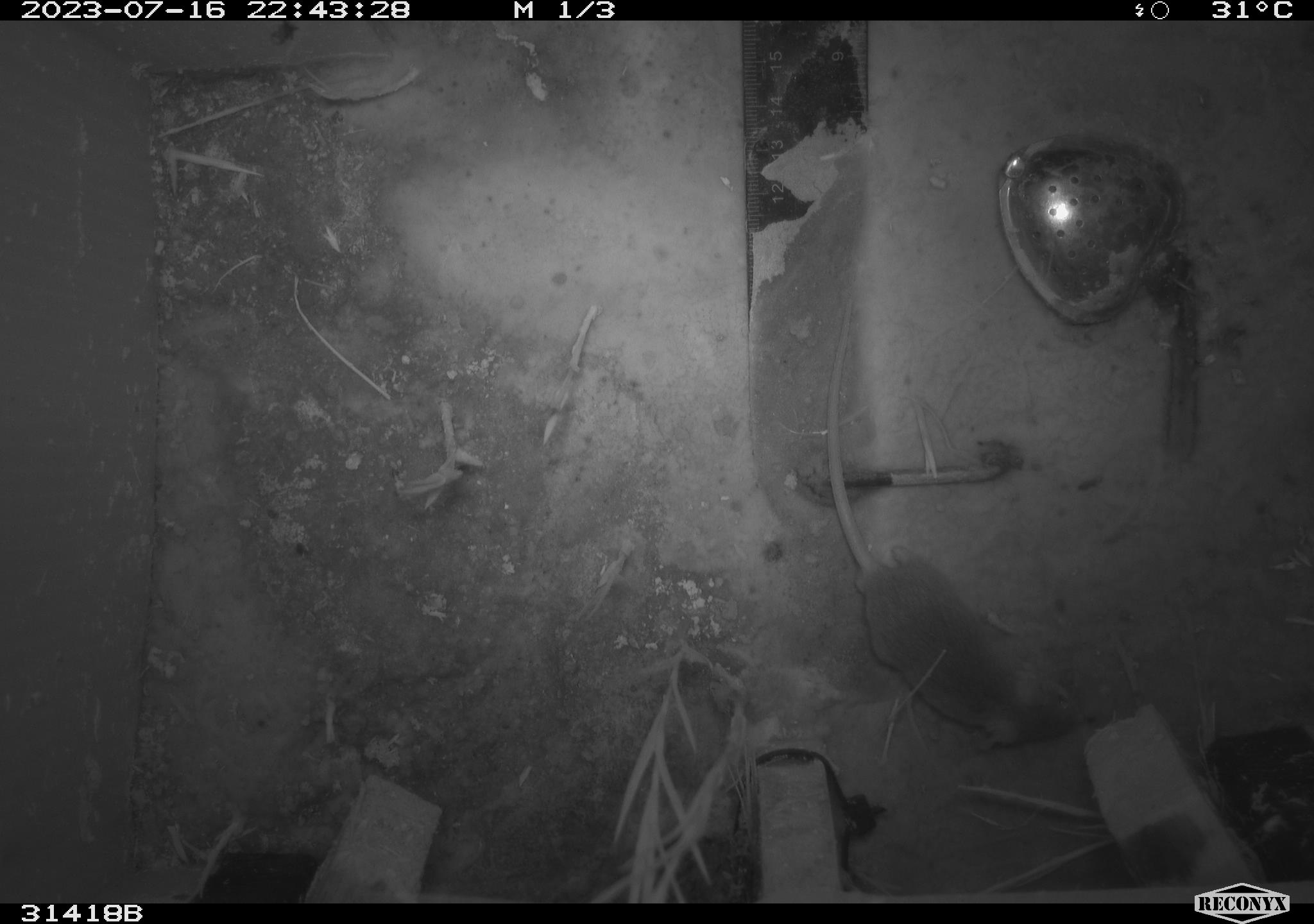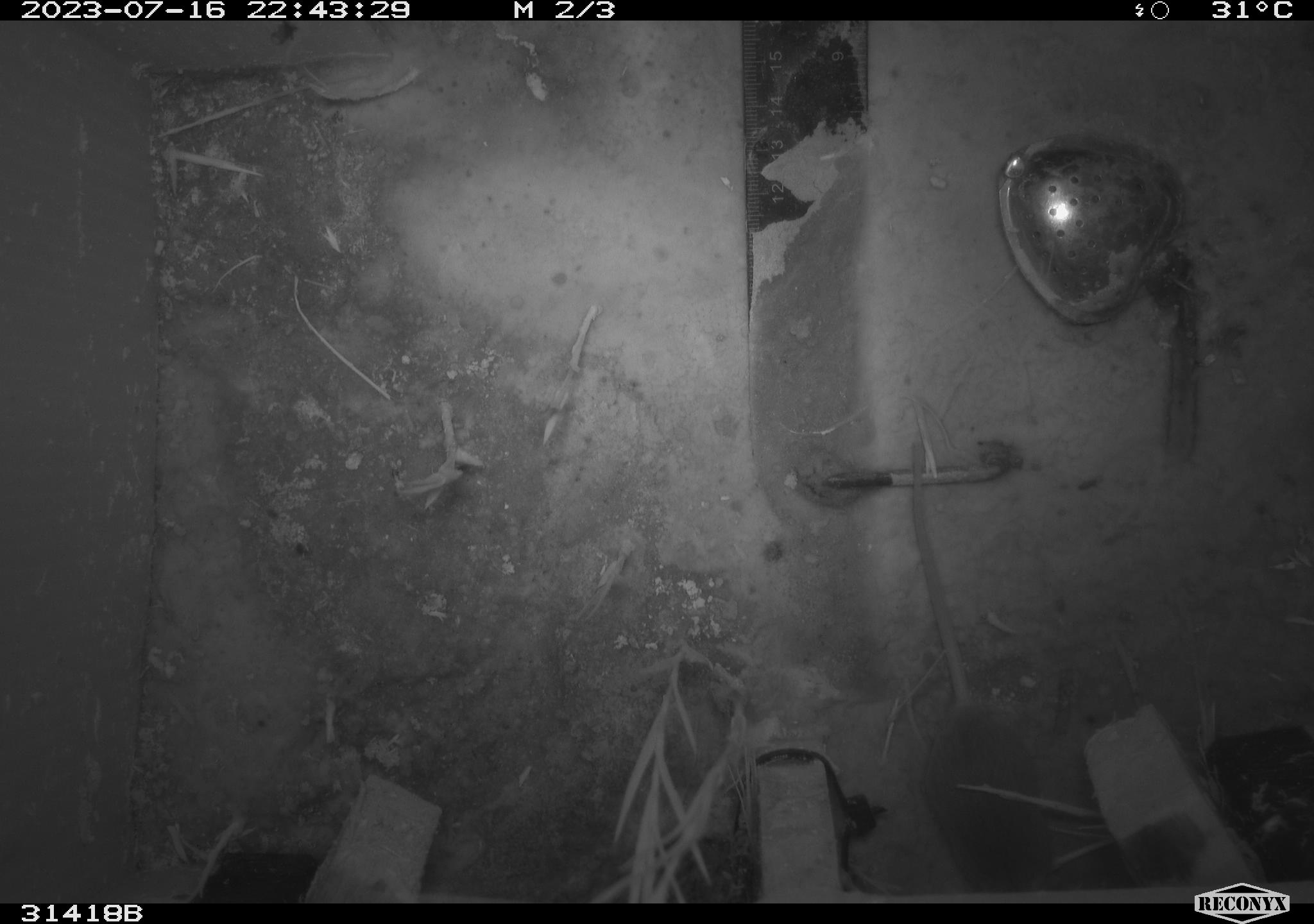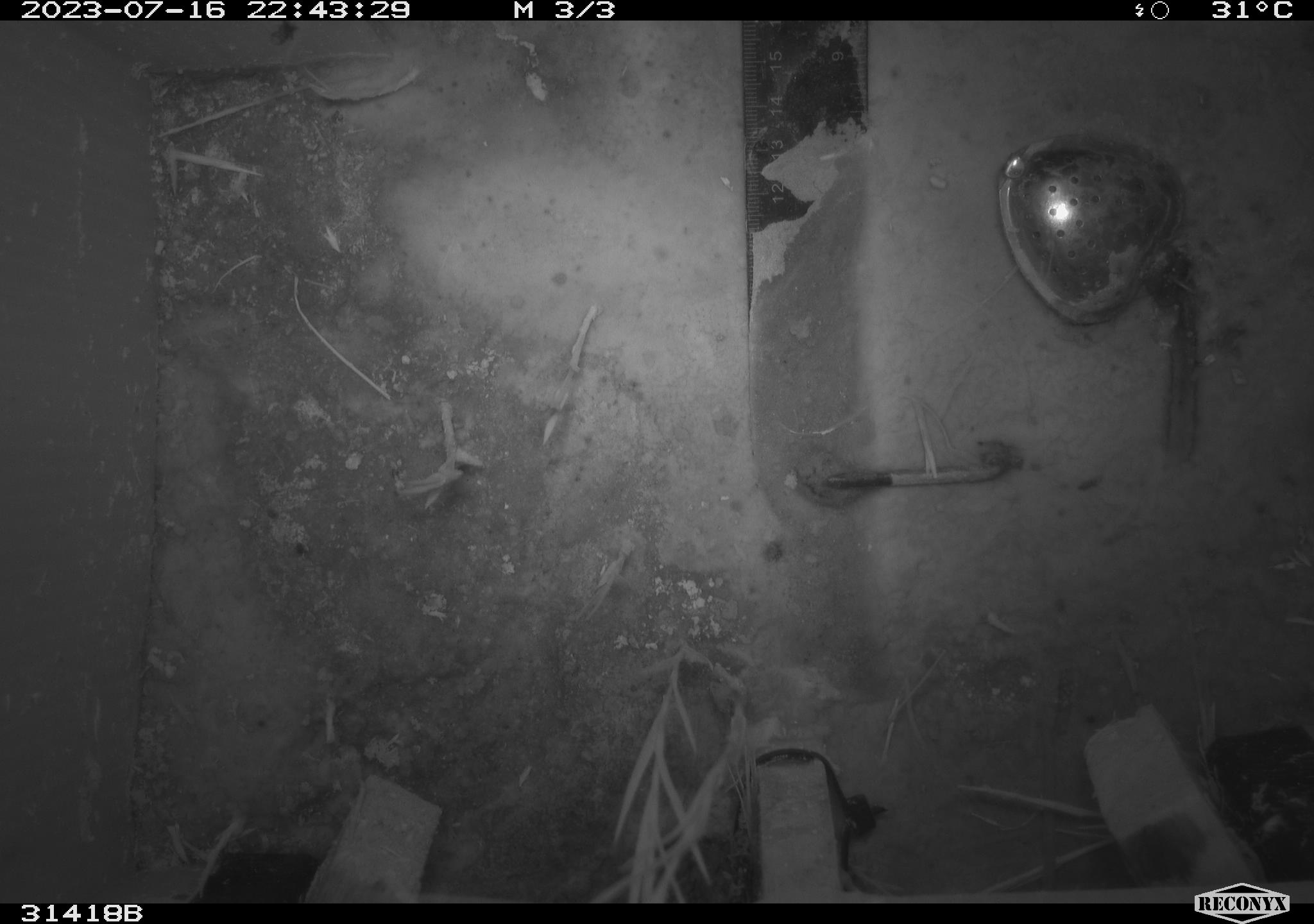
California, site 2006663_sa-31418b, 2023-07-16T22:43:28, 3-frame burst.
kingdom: Animalia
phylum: Chordata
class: Mammalia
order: Rodentia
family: Cricetidae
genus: Peromyscus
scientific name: Peromyscus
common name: deer mice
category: peromyscus species